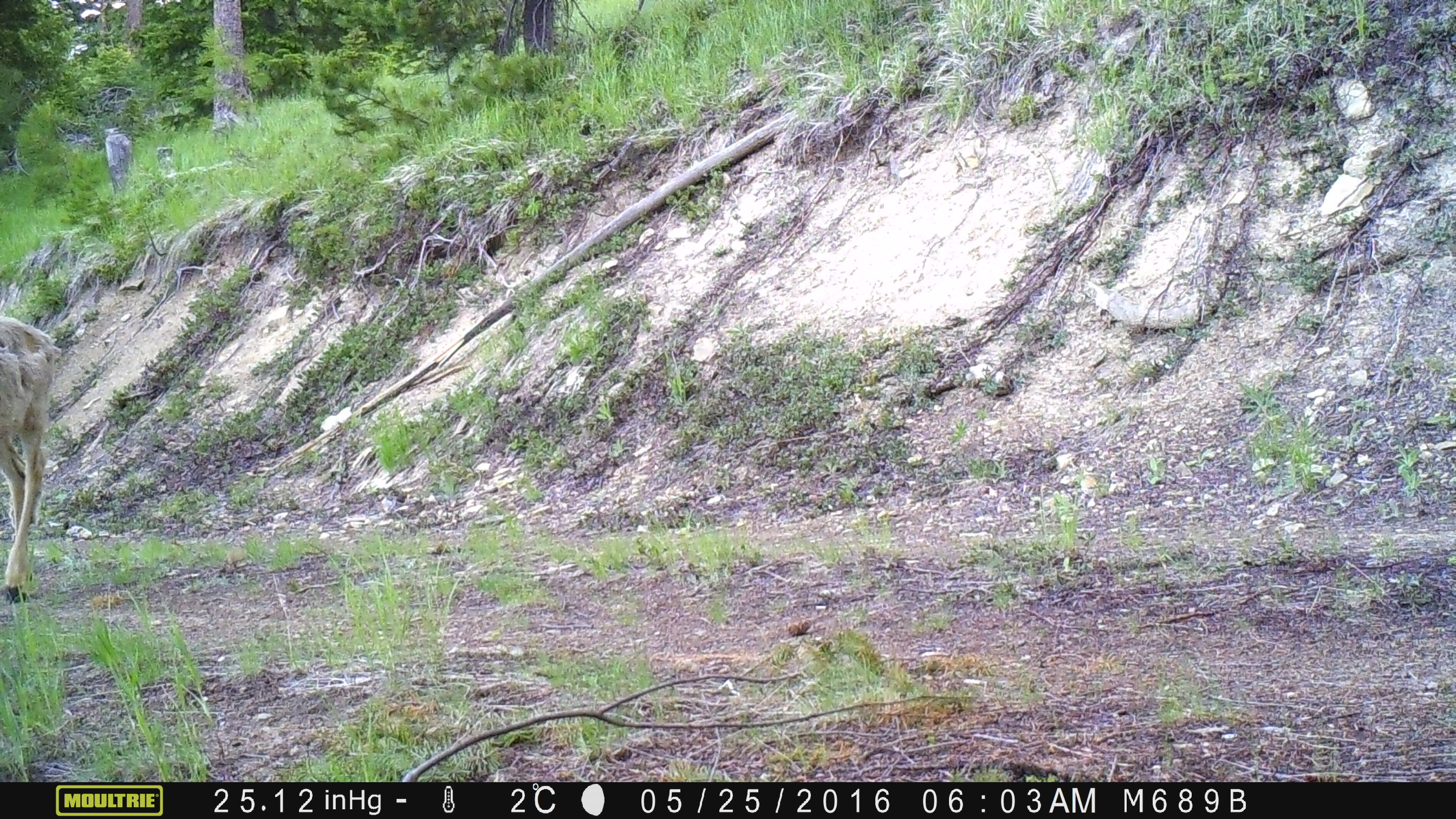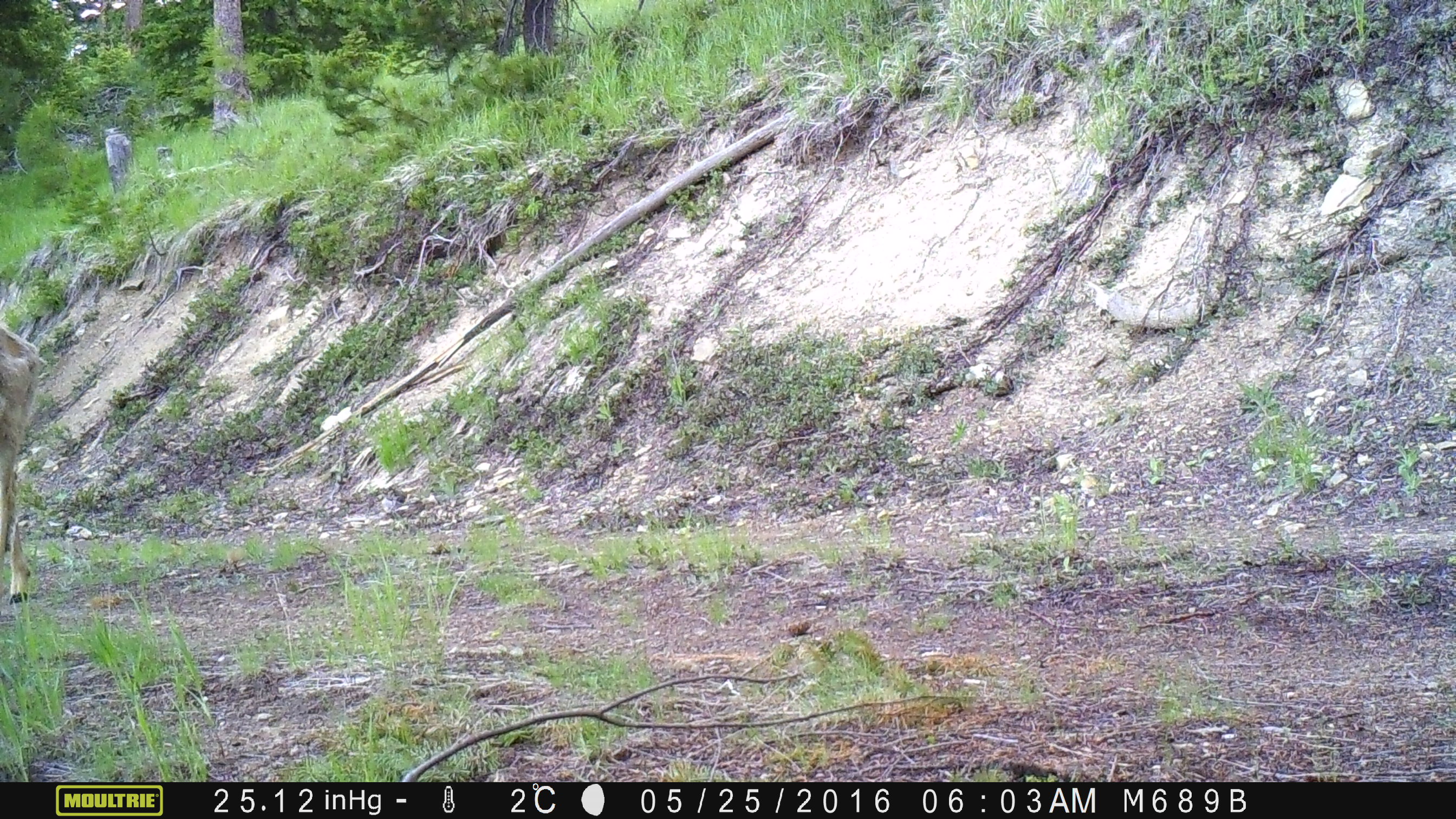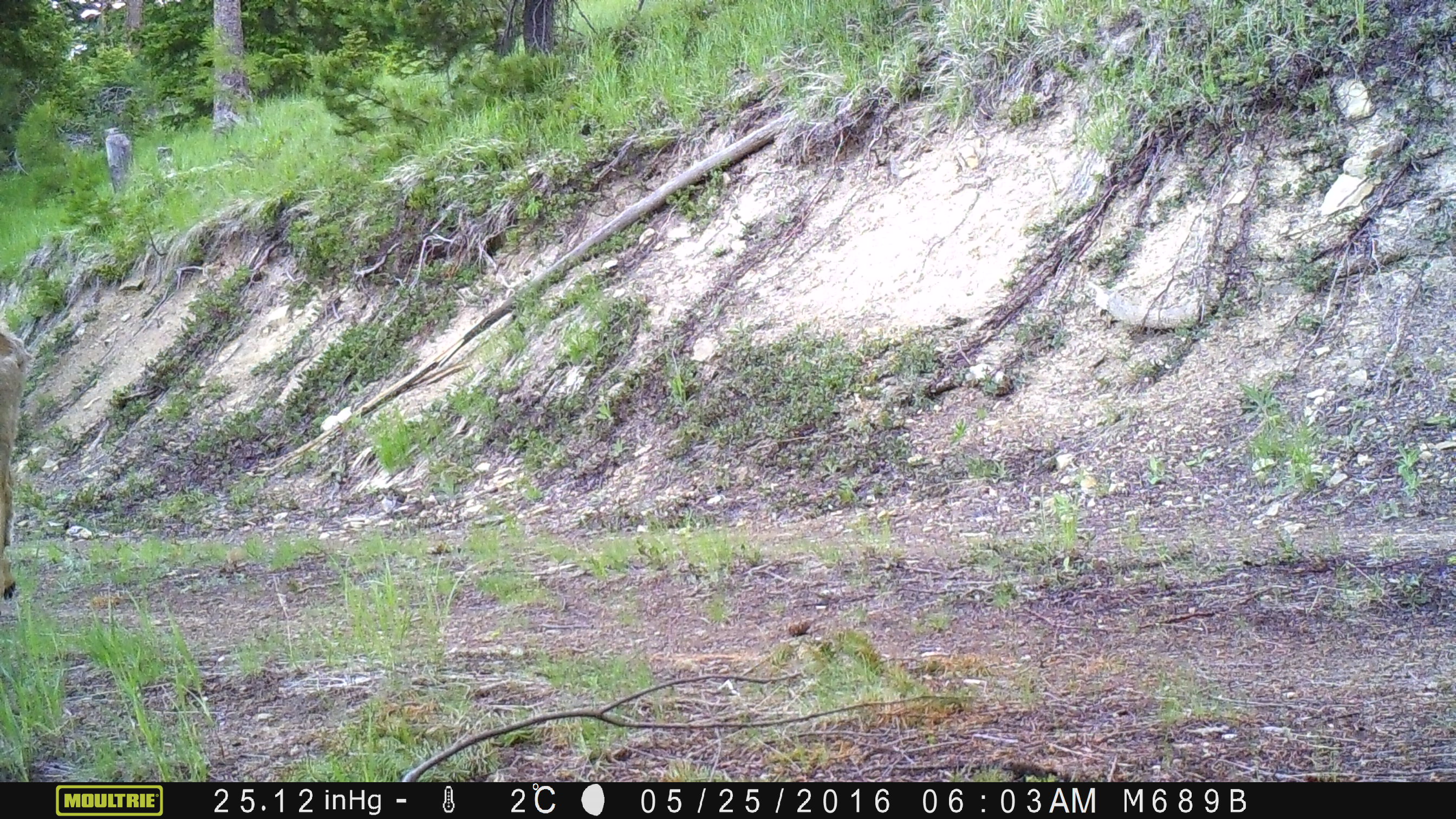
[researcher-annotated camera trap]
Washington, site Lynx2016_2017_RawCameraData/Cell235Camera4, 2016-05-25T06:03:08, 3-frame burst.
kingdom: Animalia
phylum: Chordata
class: Mammalia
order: Artiodactyla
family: Cervidae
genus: Odocoileus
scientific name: Odocoileus hemionus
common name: mule deer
Odocoileus hemionus (mule deer). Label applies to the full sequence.